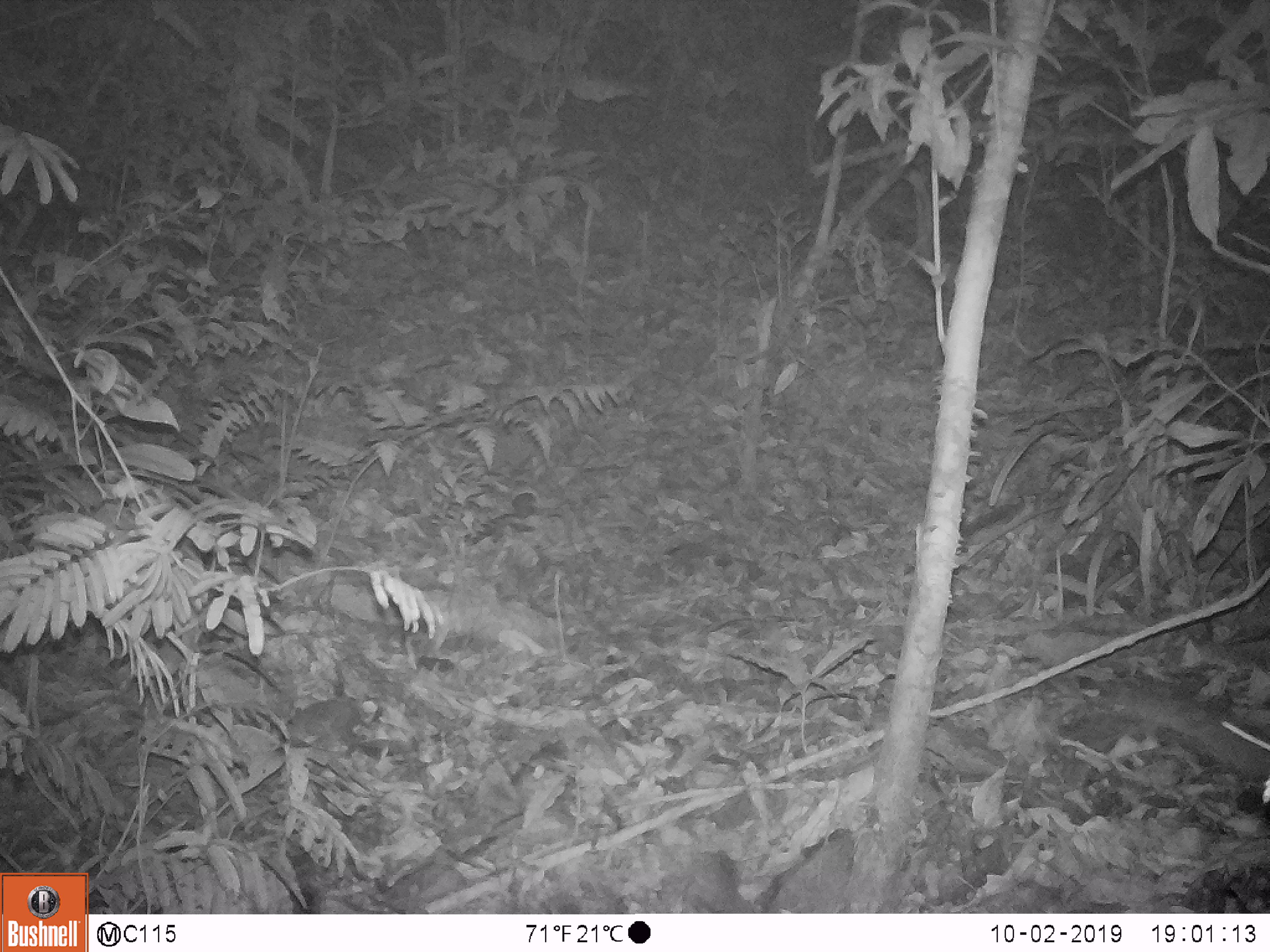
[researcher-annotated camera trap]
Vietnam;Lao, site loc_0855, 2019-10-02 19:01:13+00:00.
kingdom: Animalia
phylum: Chordata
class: Mammalia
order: Rodentia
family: Muridae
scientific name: Muridae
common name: old-world mice and rats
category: unidentified murid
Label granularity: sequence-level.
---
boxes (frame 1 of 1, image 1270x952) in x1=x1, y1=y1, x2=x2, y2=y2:
unidentified murid: x1=1092, y1=687, x2=1270, y2=778